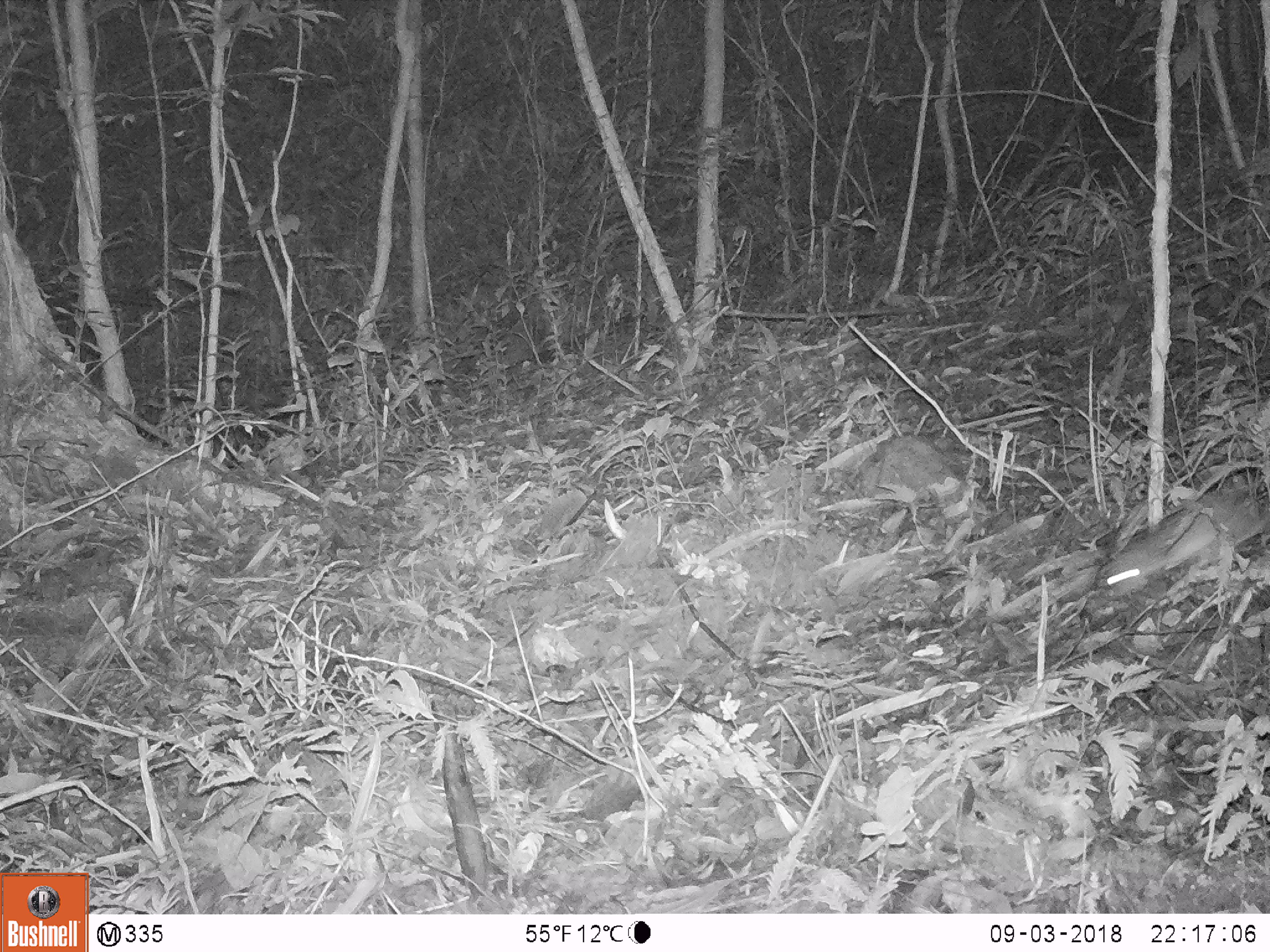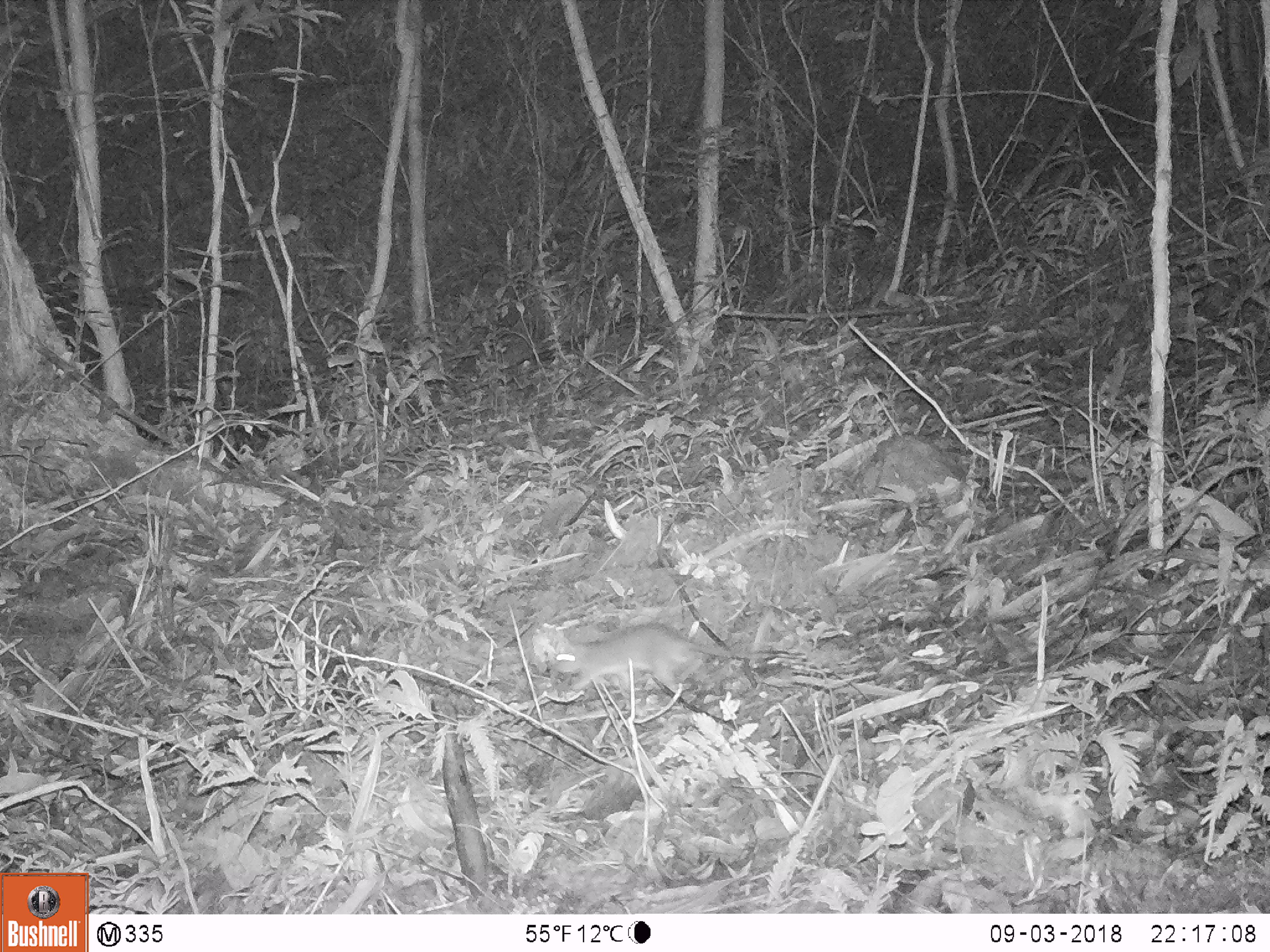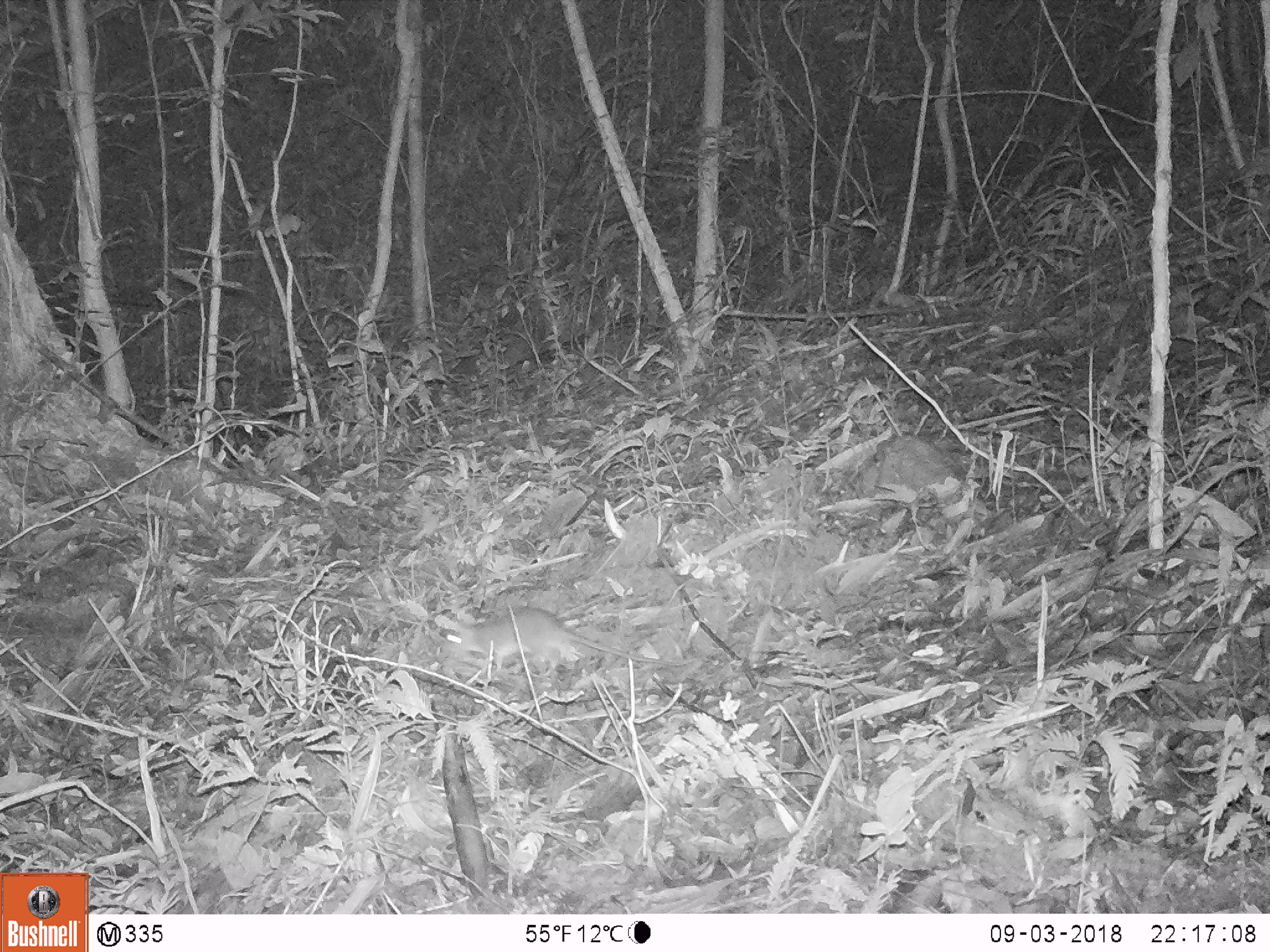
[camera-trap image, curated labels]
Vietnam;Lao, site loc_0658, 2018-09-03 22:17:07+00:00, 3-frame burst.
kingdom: Animalia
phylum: Chordata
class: Mammalia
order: Rodentia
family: Muridae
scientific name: Muridae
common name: old-world mice and rats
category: unidentified murid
Unidentified murid (old-world mice and rats) (Muridae). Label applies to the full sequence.